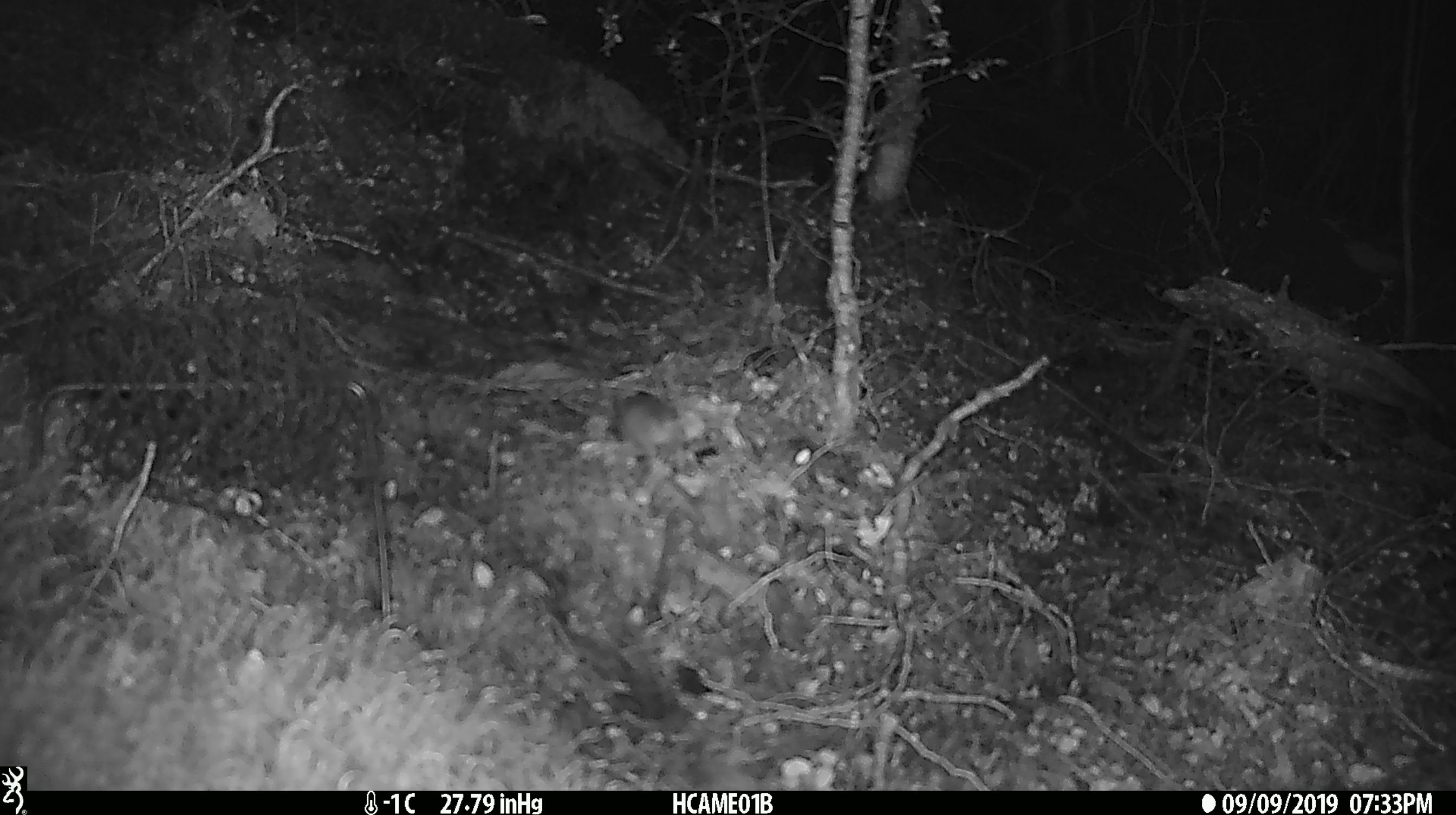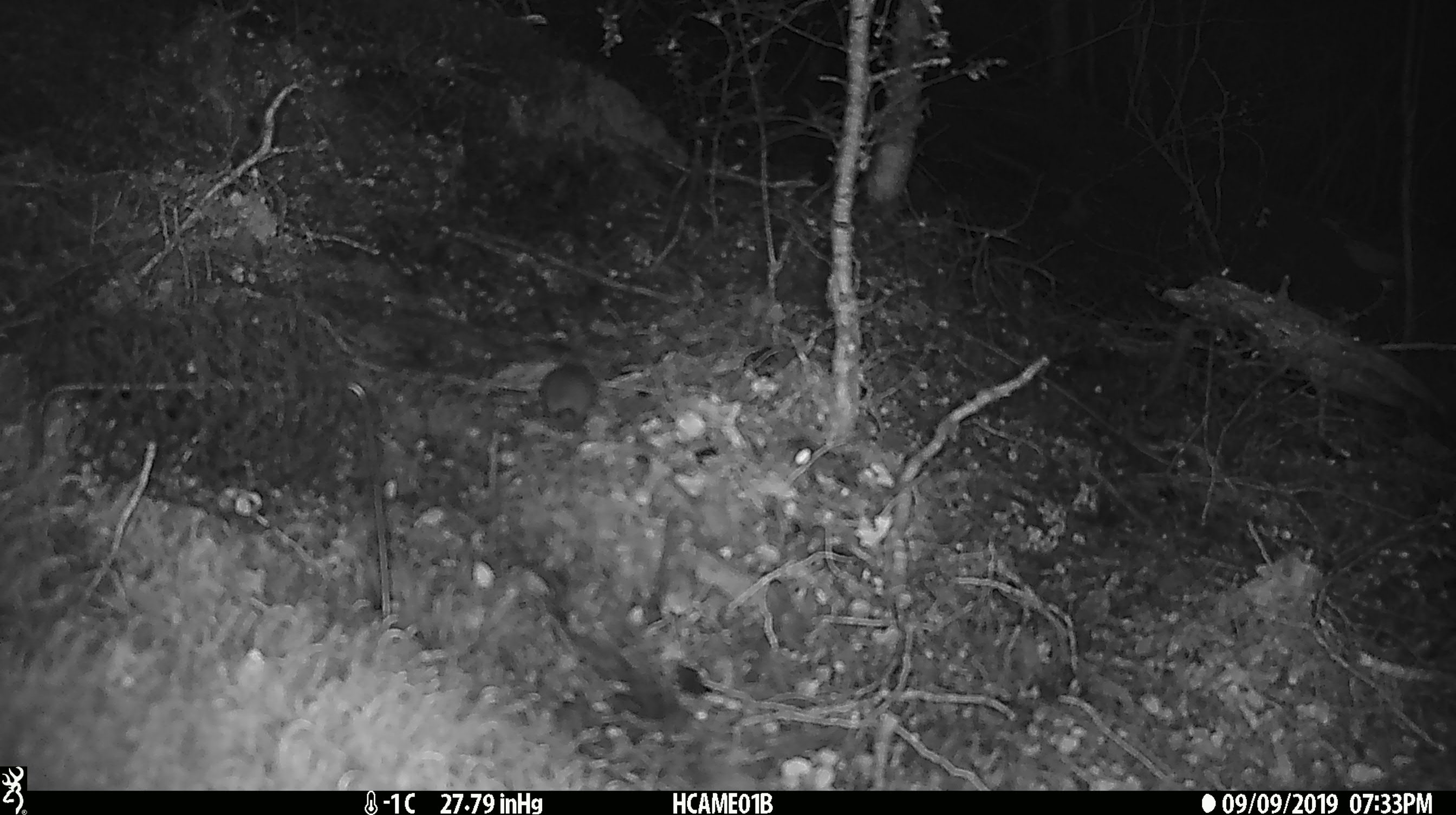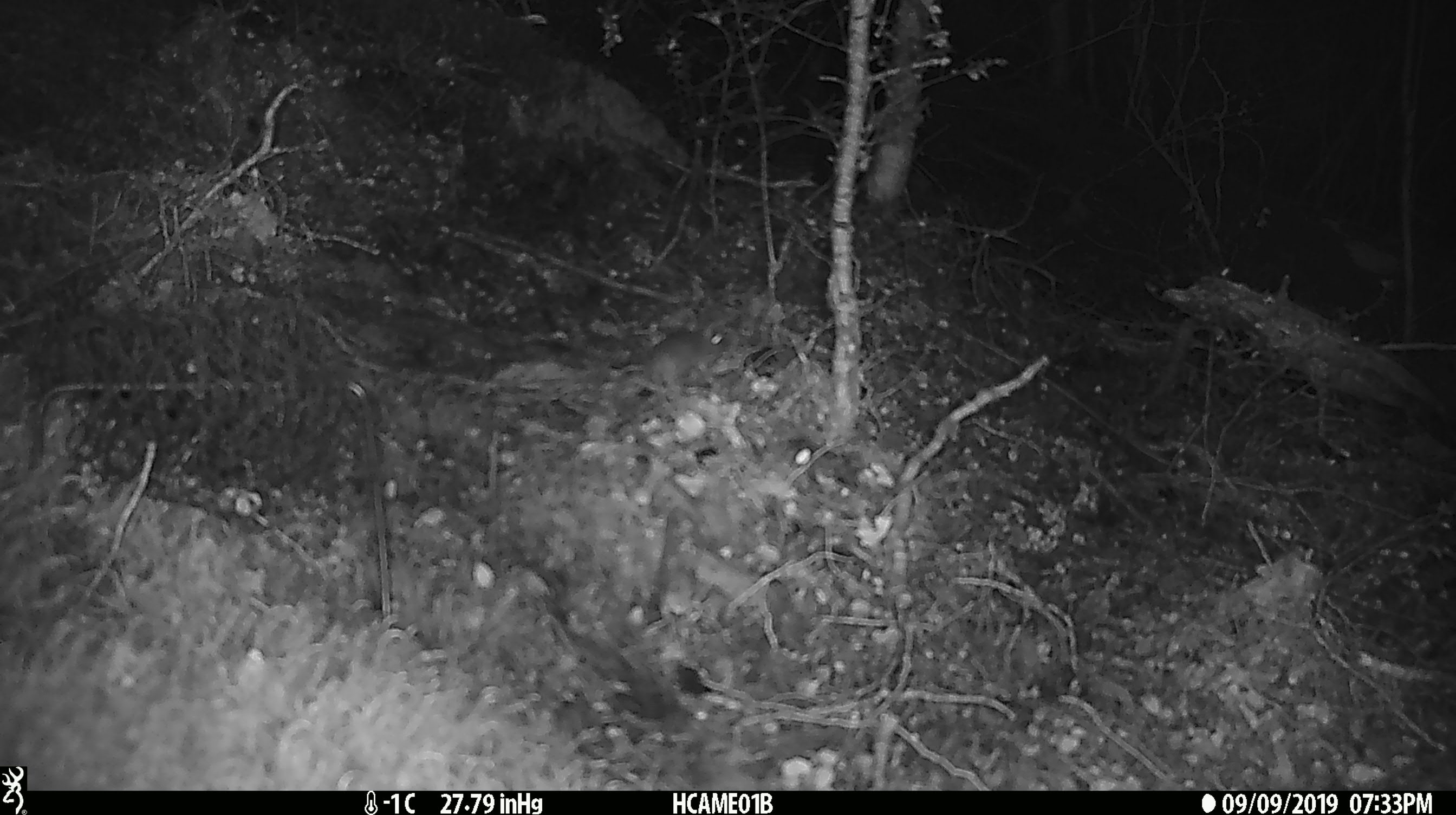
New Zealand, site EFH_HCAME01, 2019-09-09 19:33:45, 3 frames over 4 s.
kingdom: Animalia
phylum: Chordata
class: Mammalia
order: Rodentia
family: Muridae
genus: Mus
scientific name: Mus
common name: mouse